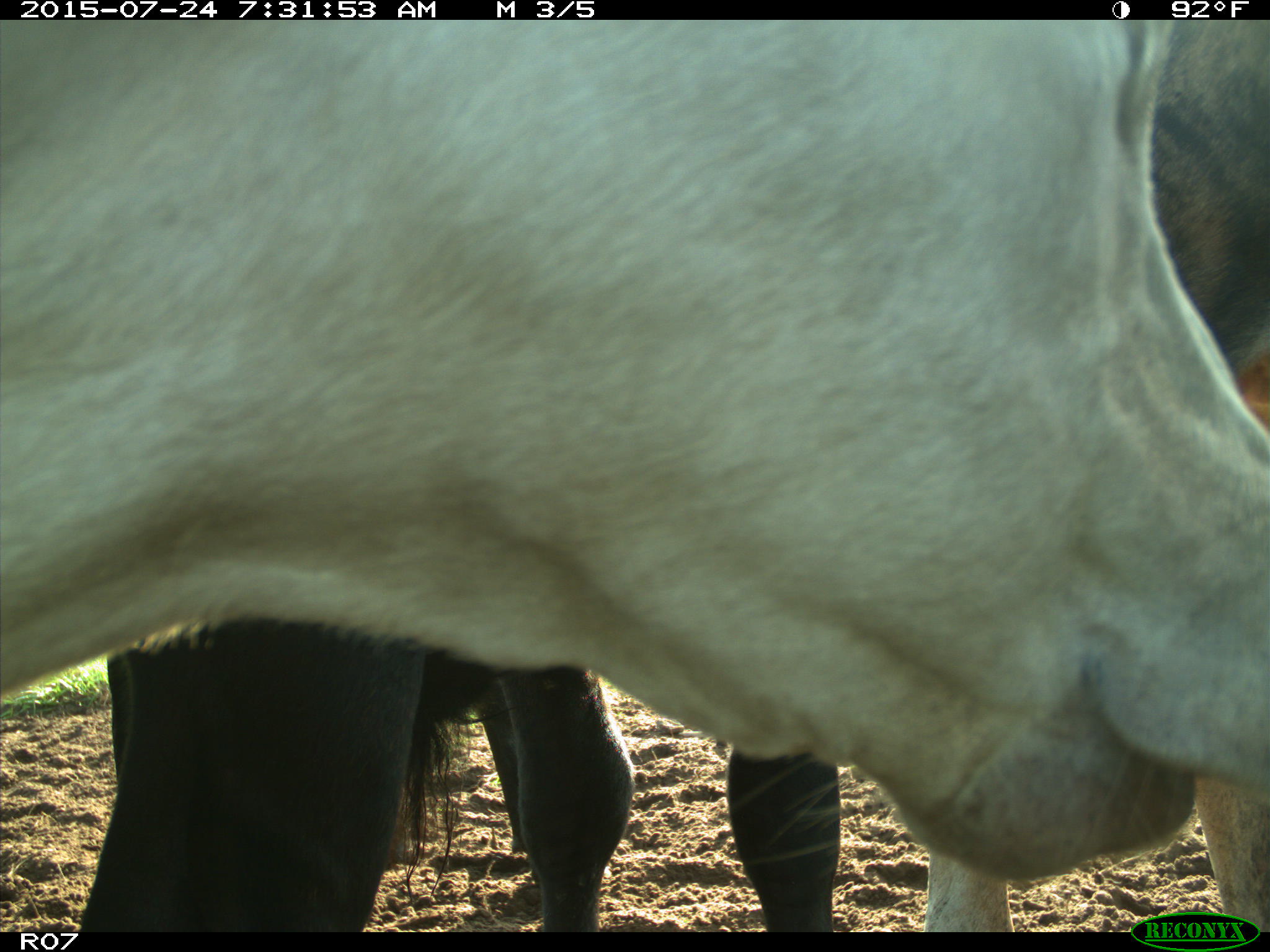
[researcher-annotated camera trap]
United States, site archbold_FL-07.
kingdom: Animalia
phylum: Chordata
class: Mammalia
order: Artiodactyla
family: Bovidae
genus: Bos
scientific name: Bos taurus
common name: domestic cow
Bos taurus (domestic cow).